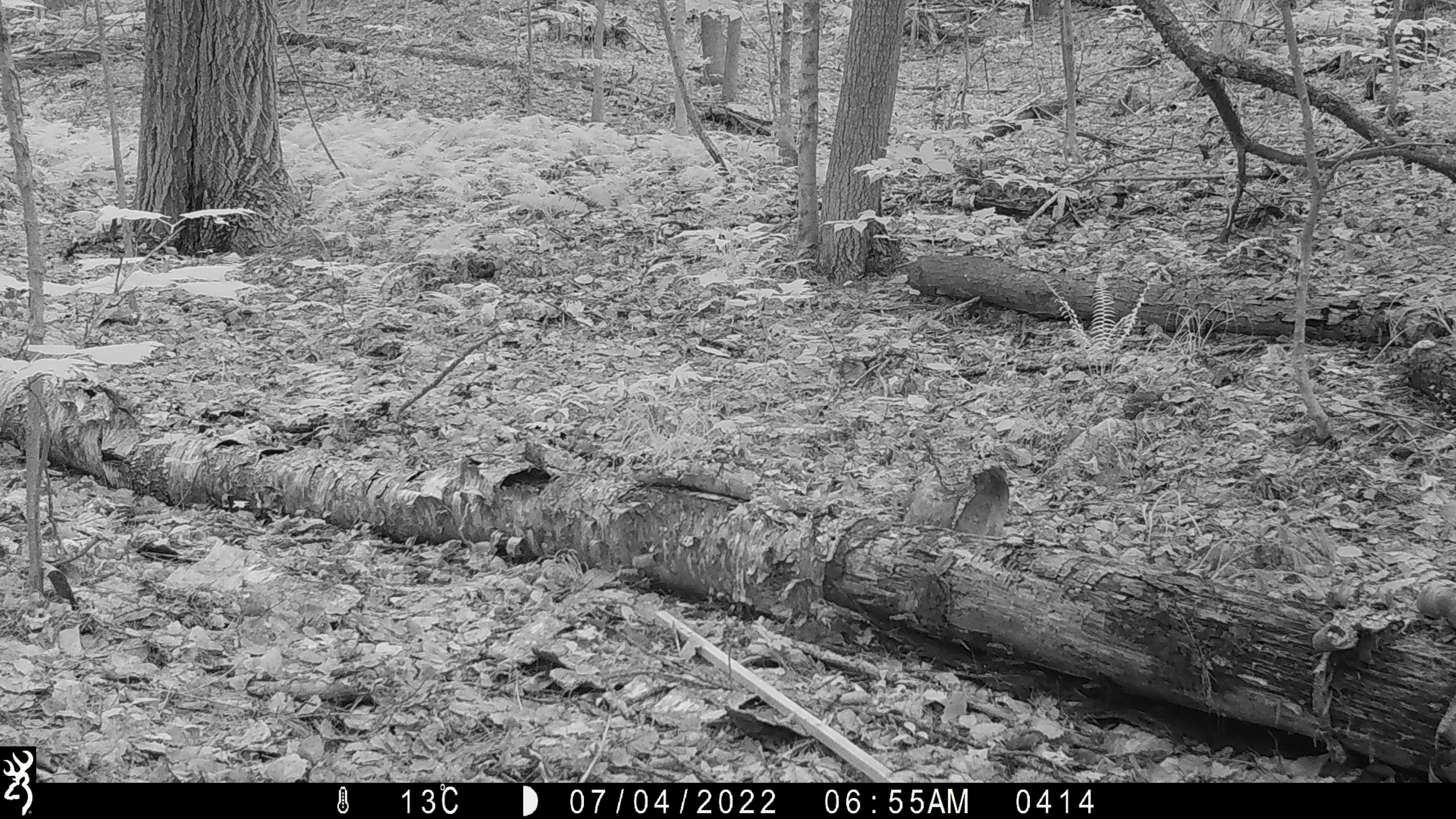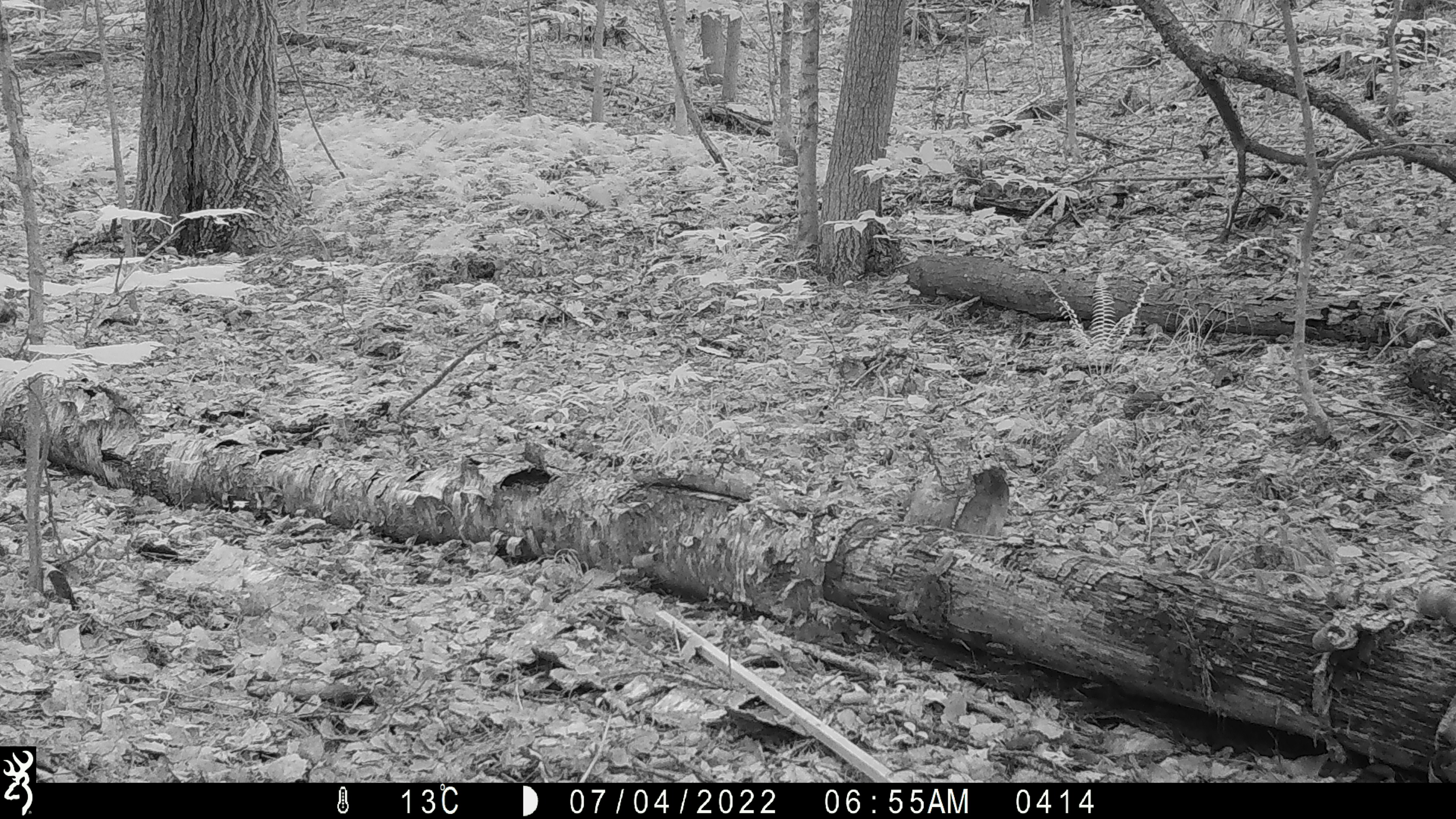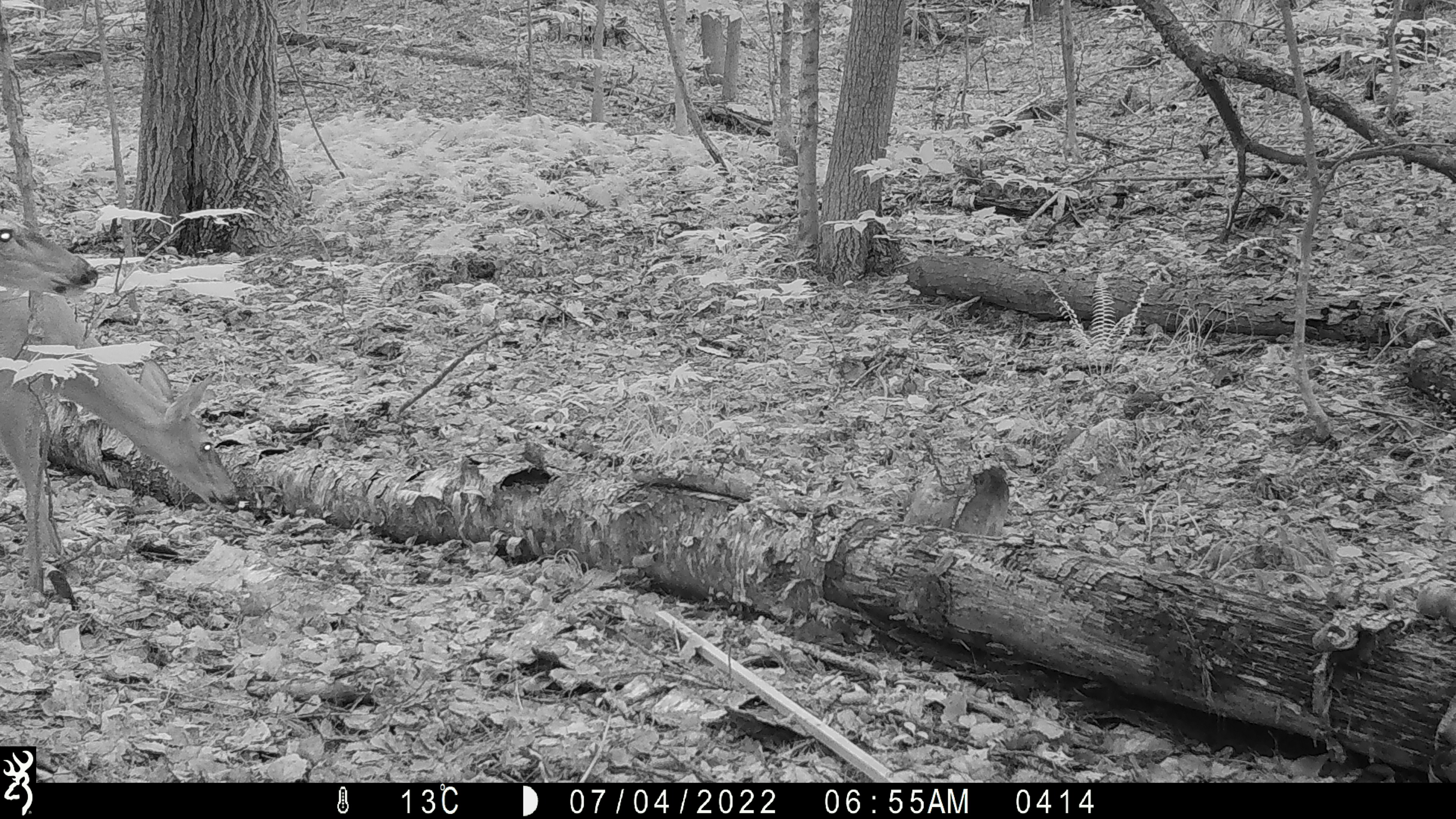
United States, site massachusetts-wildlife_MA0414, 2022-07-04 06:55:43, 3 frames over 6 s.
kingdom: Animalia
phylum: Chordata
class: Mammalia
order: Artiodactyla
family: Cervidae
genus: Odocoileus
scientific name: Odocoileus virginianus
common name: white-tailed deer